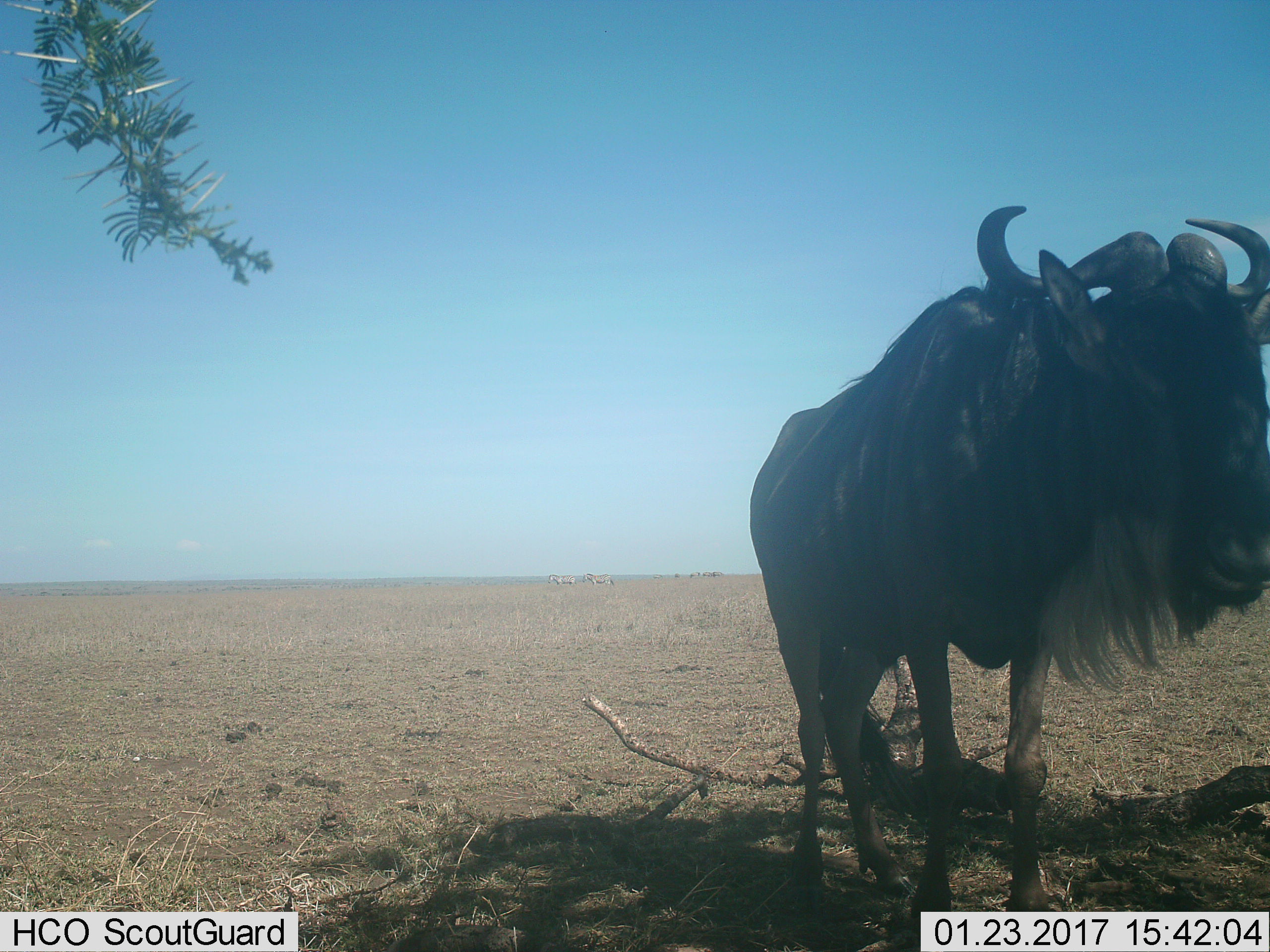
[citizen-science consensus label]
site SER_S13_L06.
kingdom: Animalia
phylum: Chordata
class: Mammalia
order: Artiodactyla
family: Bovidae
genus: Connochaetes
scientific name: Connochaetes taurinus taurinus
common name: blue wildebeest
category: wildebeestblue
Wildebeestblue (blue wildebeest) (Connochaetes taurinus taurinus), count 1. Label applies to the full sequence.